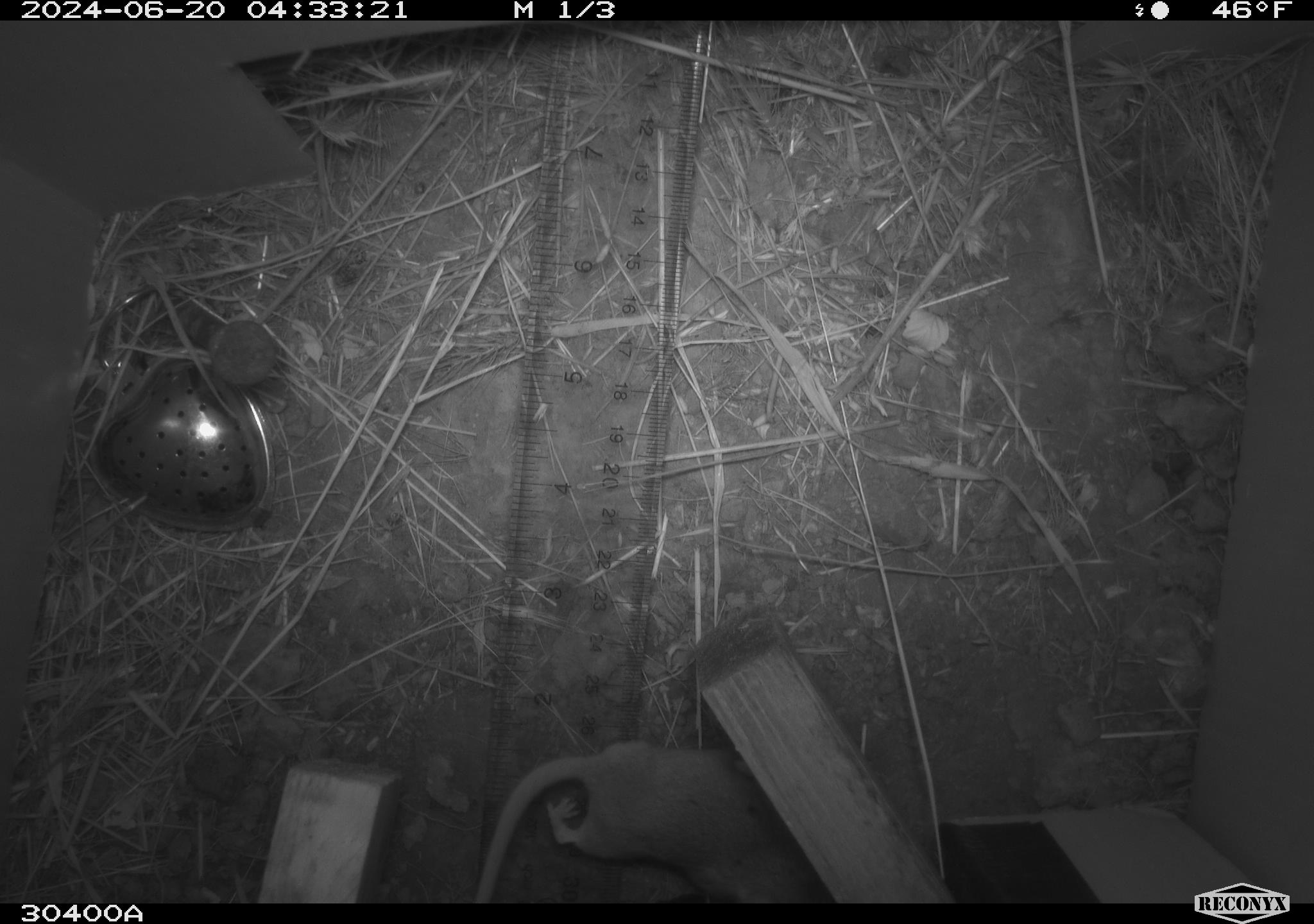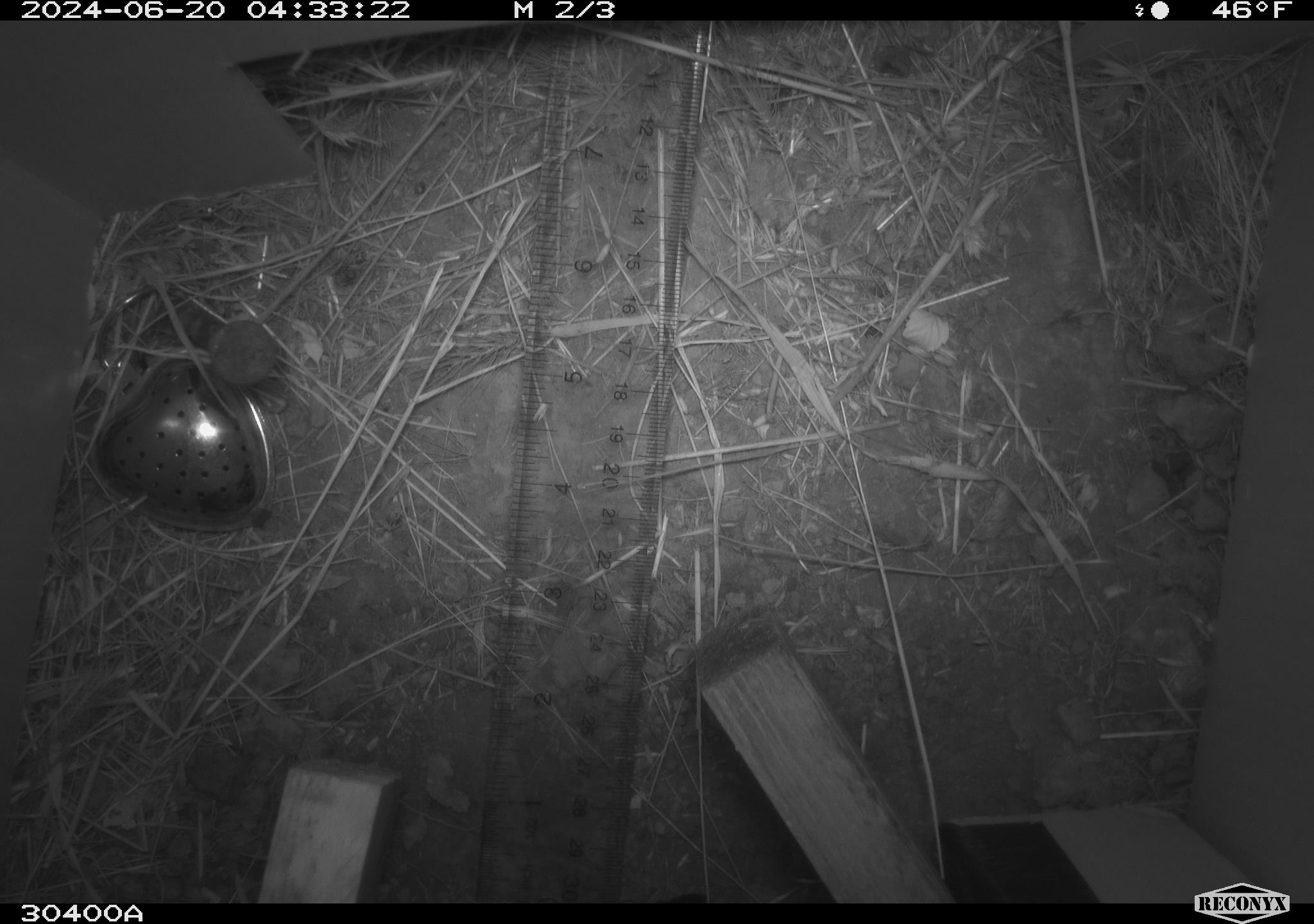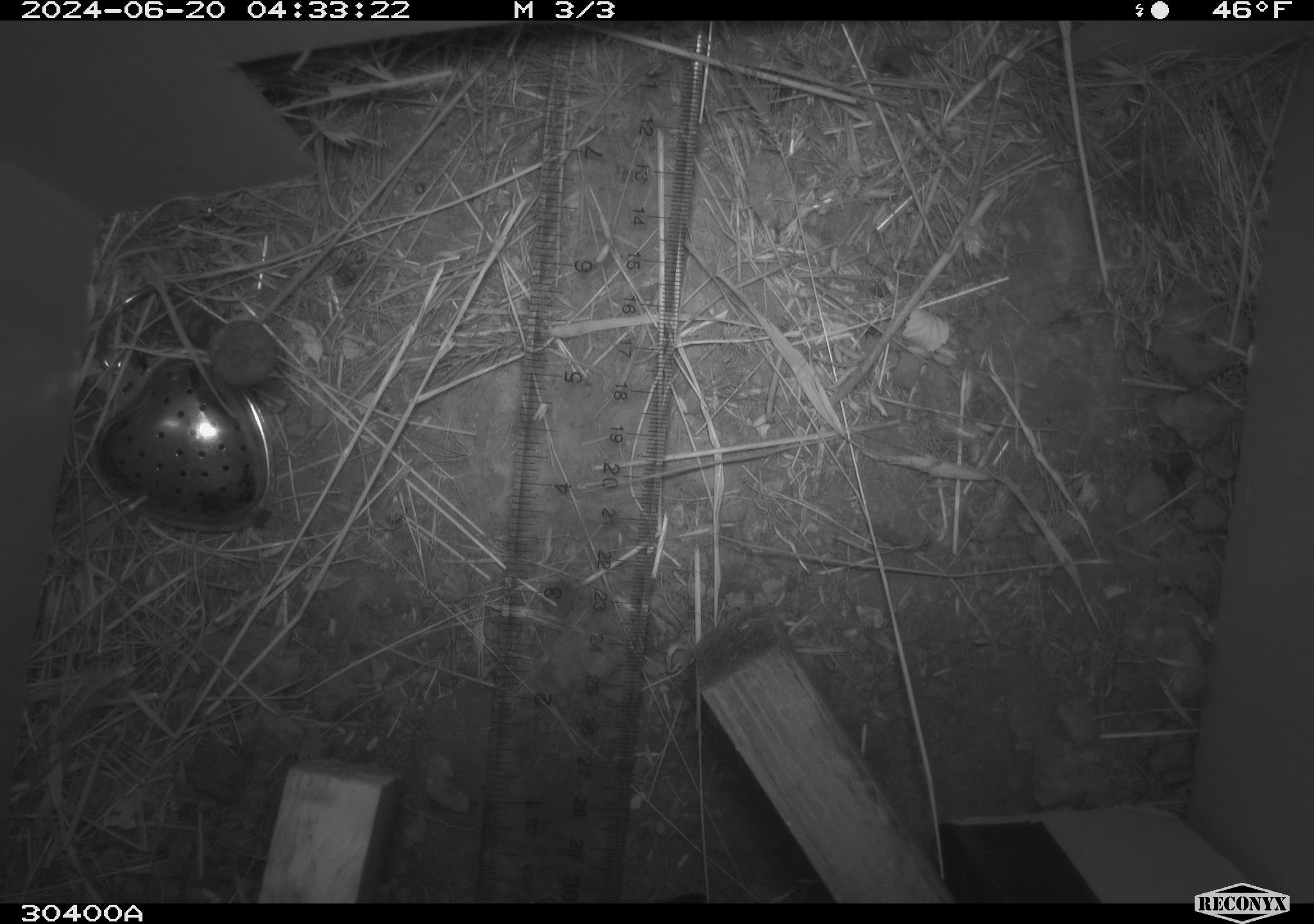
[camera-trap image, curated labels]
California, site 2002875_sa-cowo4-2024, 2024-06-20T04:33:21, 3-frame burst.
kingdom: Animalia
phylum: Chordata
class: Mammalia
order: Rodentia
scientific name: Rodentia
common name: mouse species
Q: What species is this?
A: Mouse species (Rodentia).